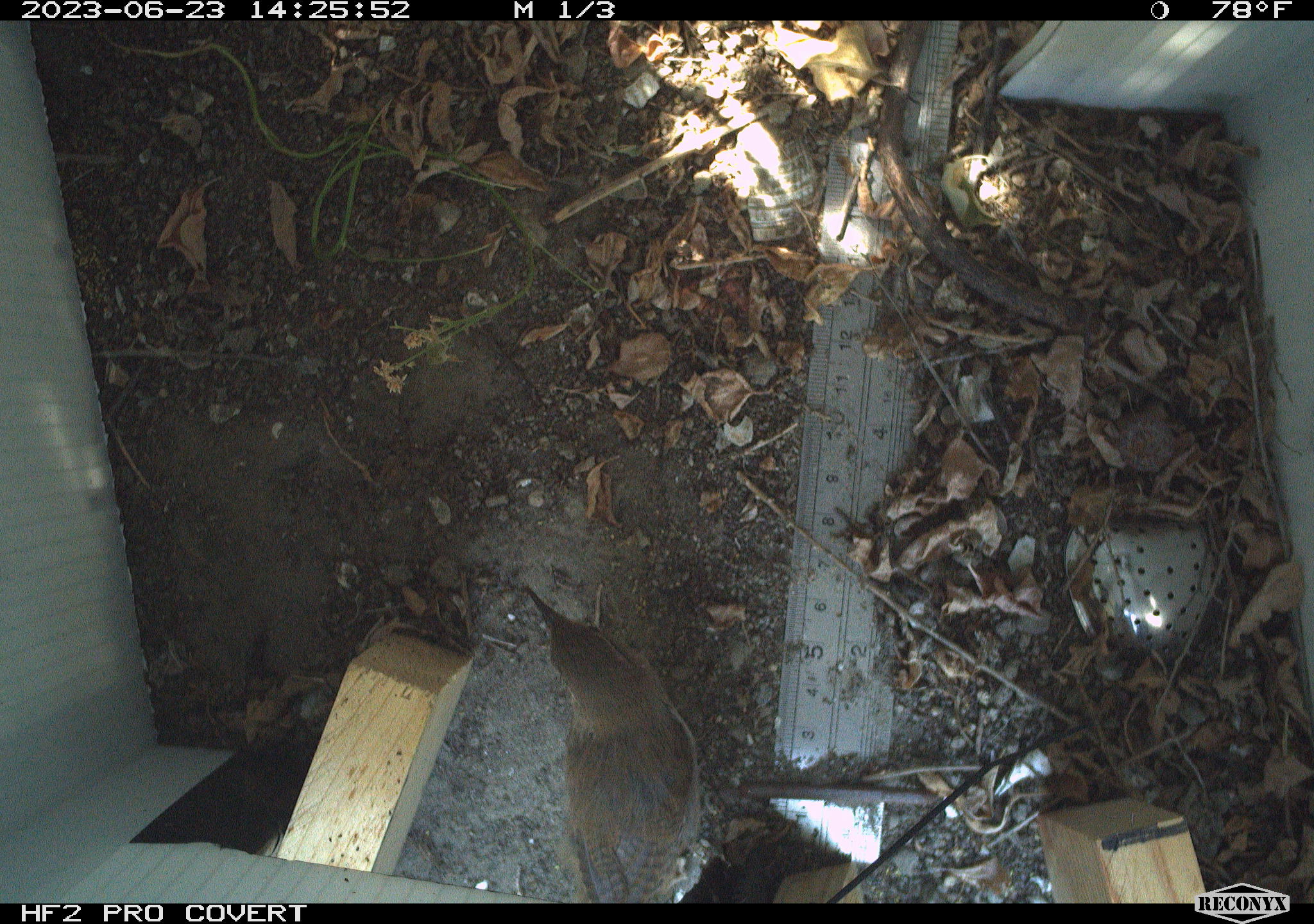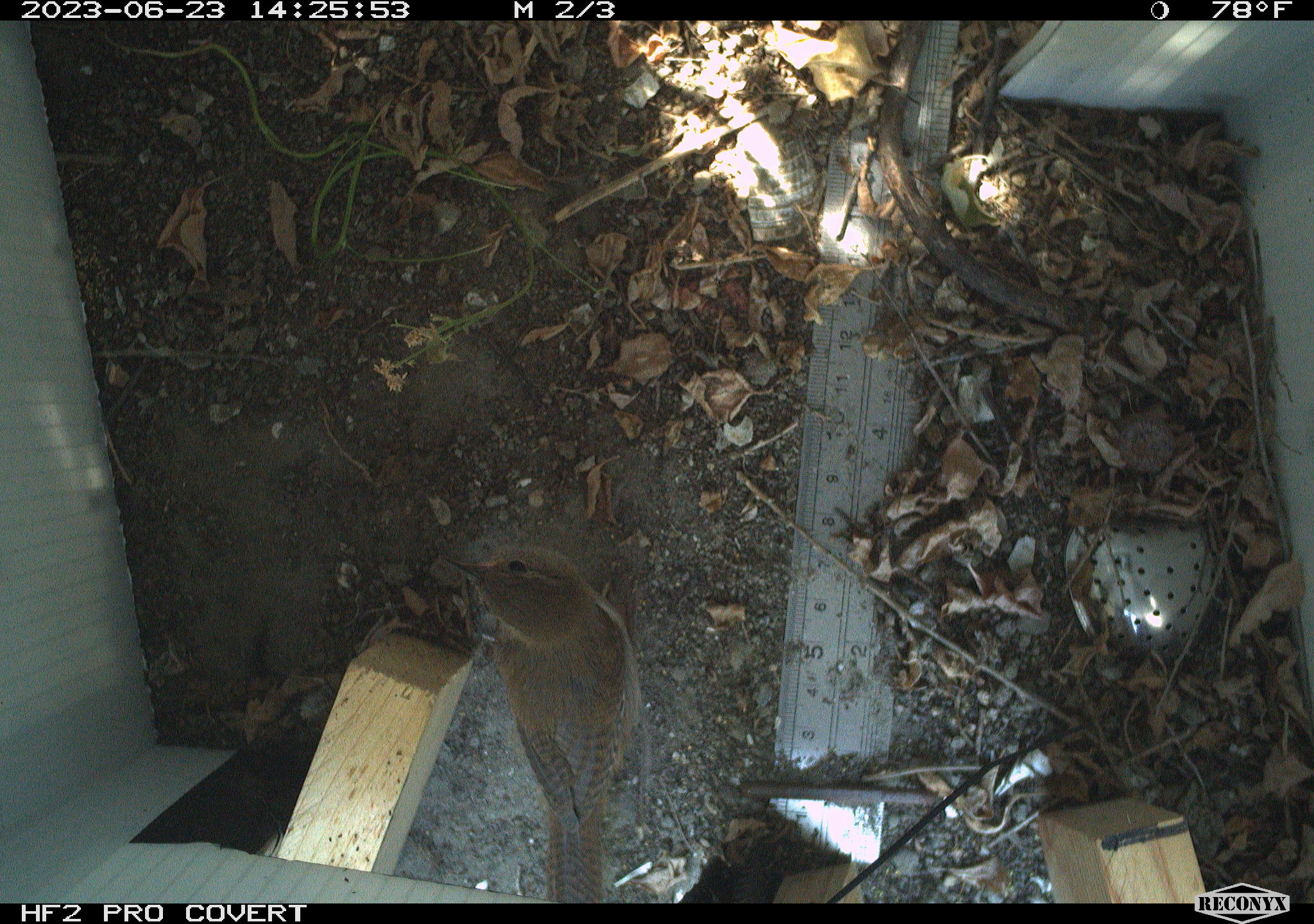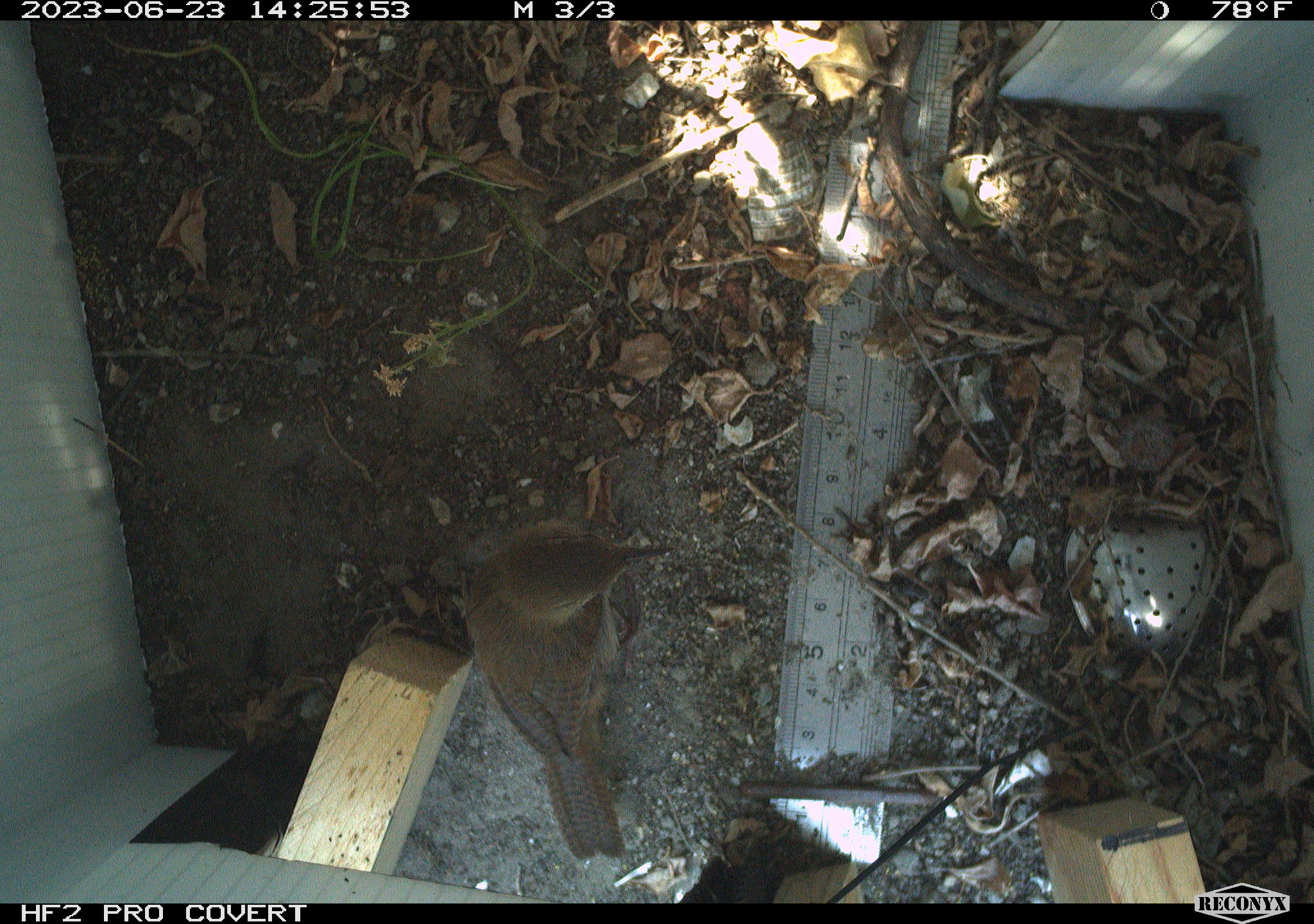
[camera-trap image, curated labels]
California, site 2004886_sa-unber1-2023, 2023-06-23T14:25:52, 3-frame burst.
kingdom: Animalia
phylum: Chordata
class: Aves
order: Passeriformes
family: Troglodytidae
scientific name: Troglodytidae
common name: wren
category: troglodytidae family